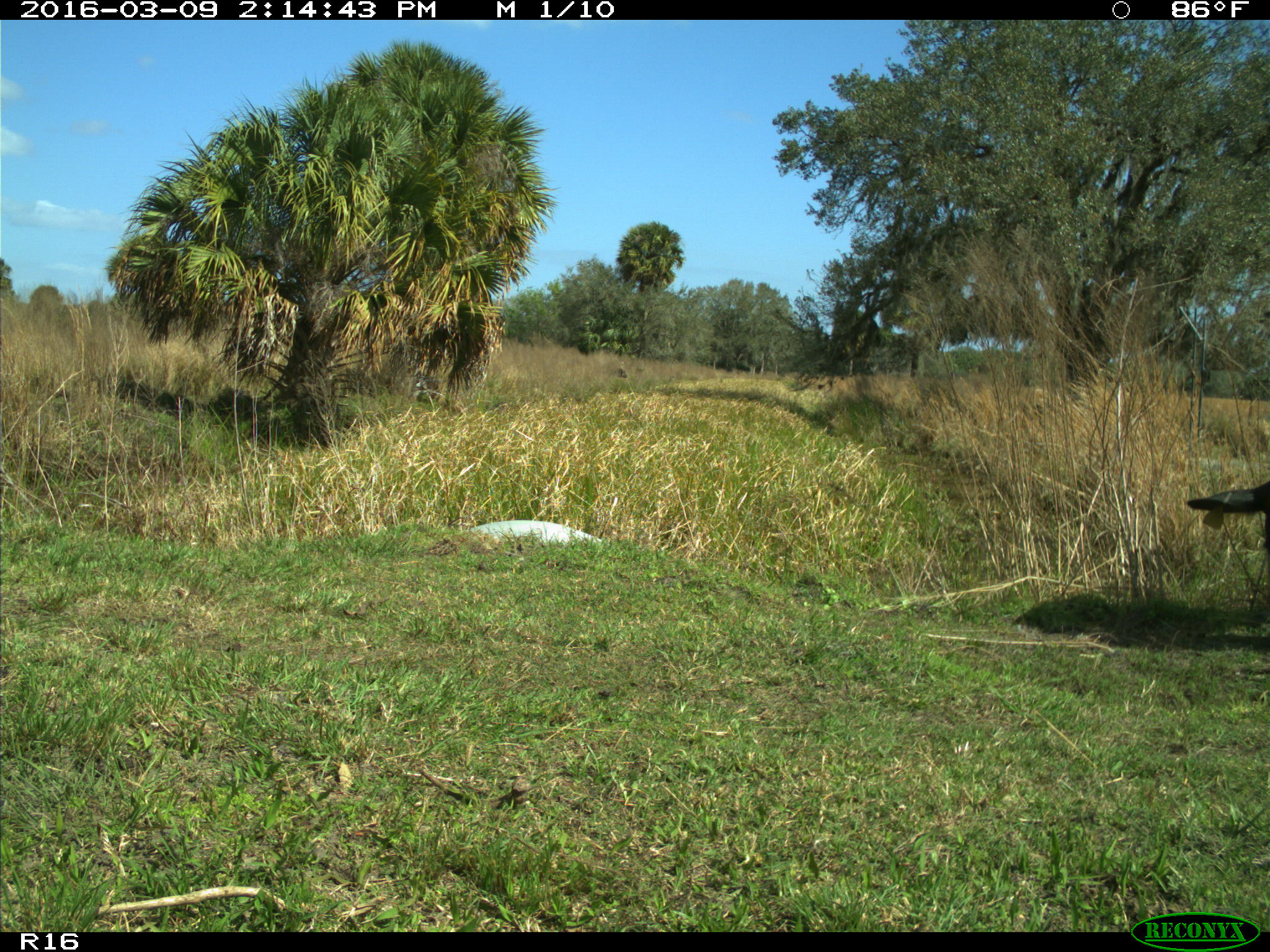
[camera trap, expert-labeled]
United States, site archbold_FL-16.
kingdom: Animalia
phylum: Chordata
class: Mammalia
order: Artiodactyla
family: Bovidae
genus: Bos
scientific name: Bos taurus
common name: domestic cow